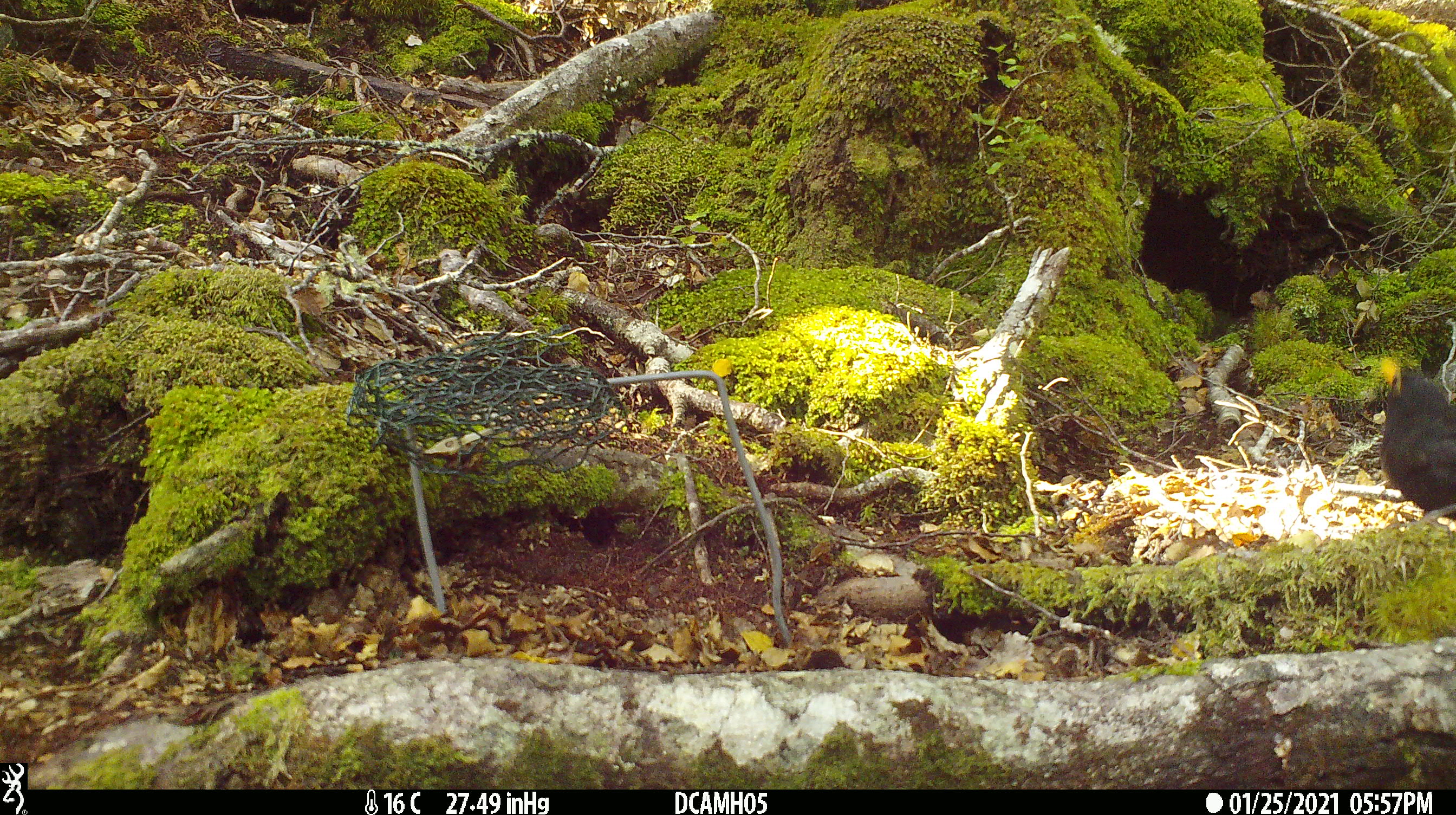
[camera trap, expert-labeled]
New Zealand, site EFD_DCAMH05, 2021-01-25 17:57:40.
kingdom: Animalia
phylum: Chordata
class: Aves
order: Passeriformes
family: Turdidae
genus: Turdus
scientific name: Turdus merula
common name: eurasian blackbird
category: blackbird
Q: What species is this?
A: Blackbird (eurasian blackbird) (Turdus merula).